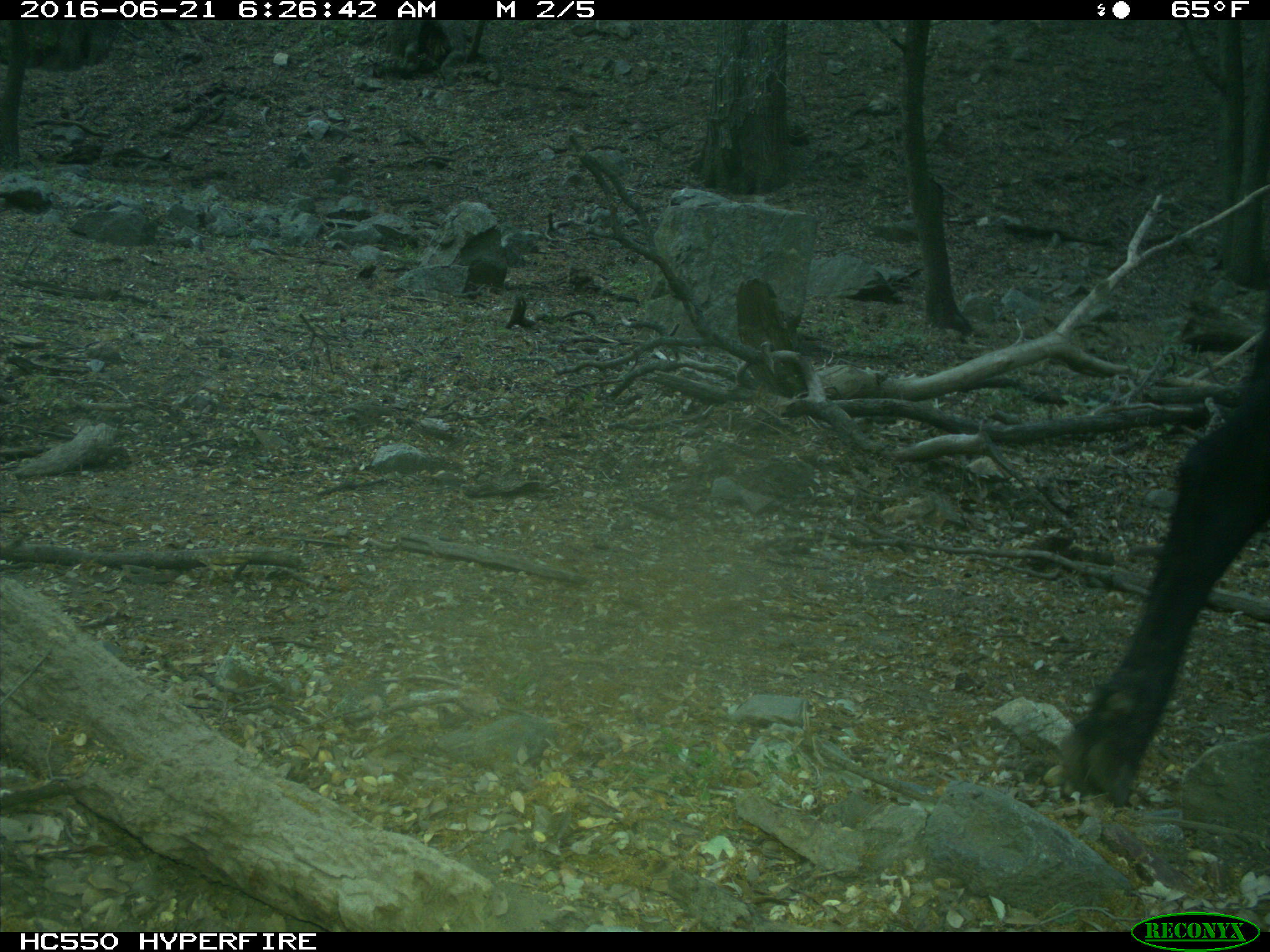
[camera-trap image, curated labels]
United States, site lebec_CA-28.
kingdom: Animalia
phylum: Chordata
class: Mammalia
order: Artiodactyla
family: Bovidae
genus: Bos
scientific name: Bos taurus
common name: domestic cow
Bos taurus (domestic cow).